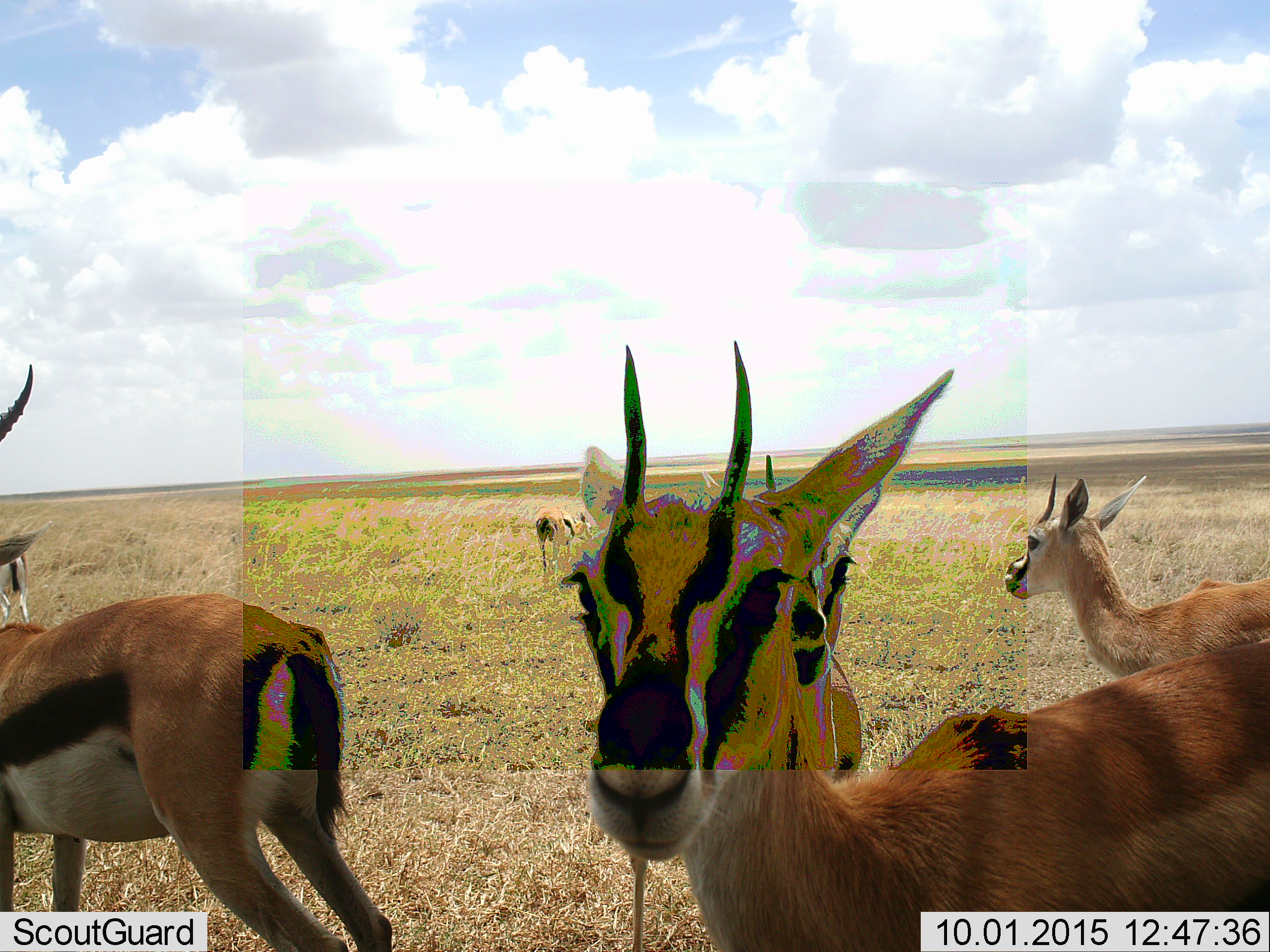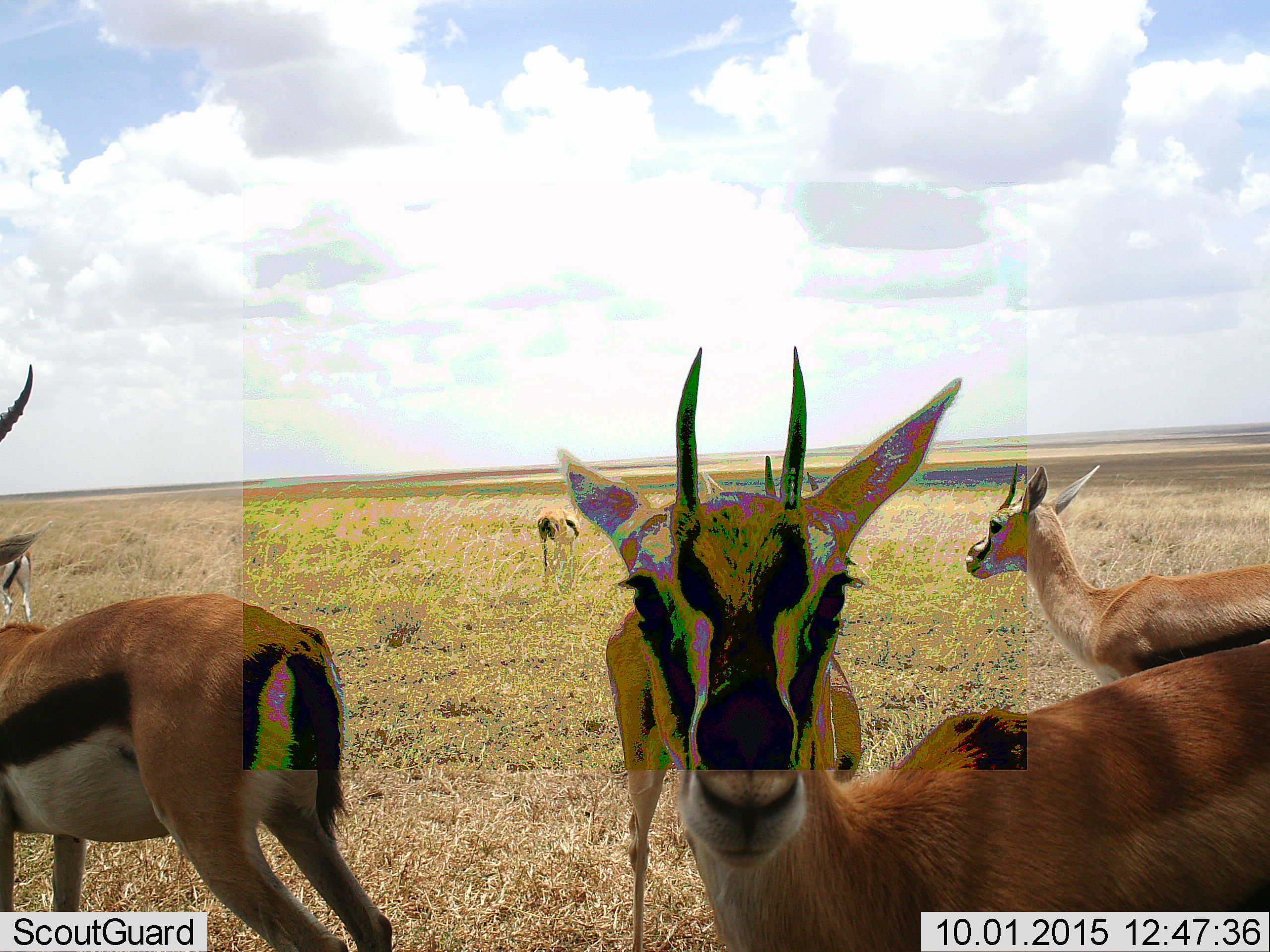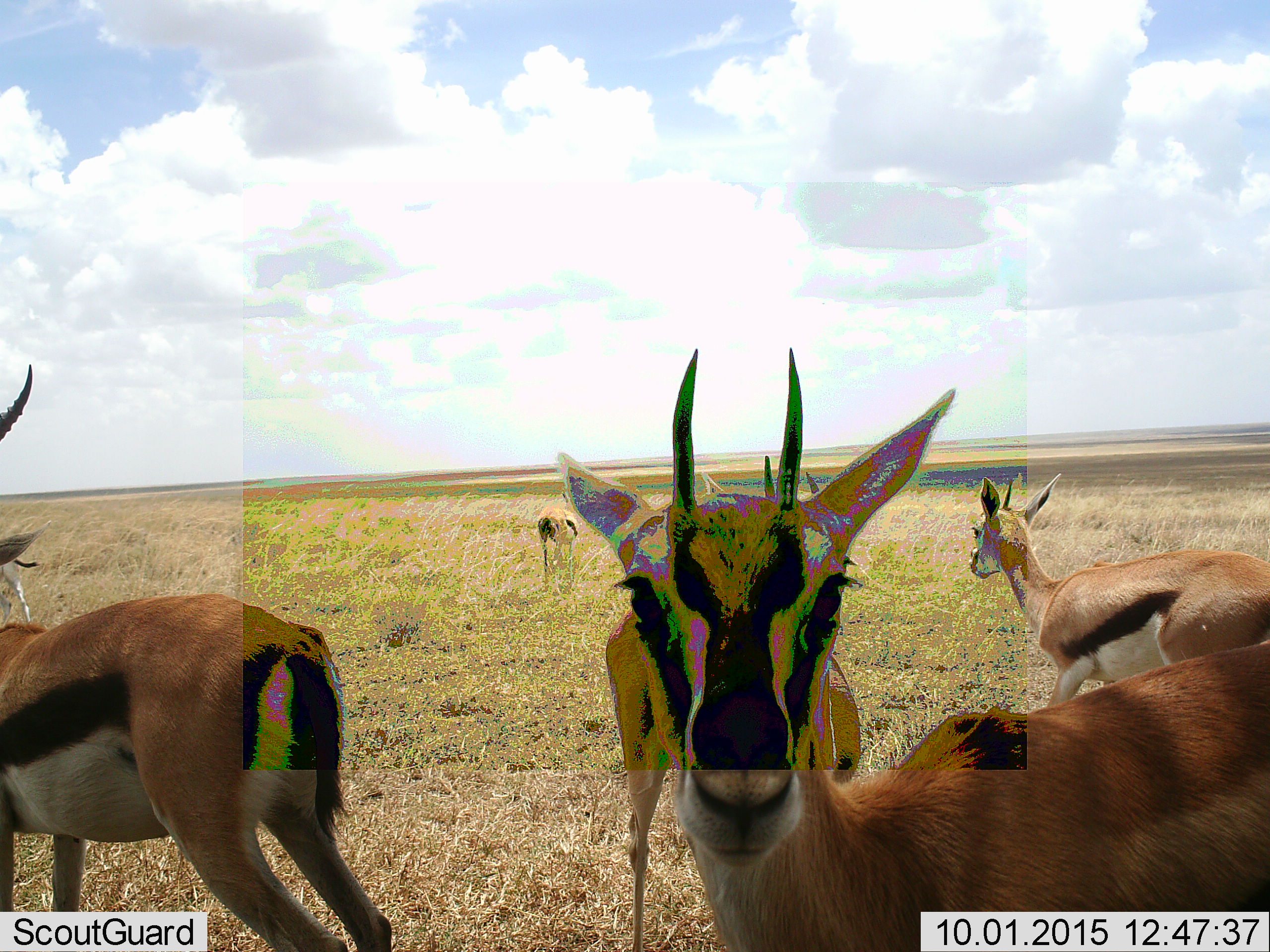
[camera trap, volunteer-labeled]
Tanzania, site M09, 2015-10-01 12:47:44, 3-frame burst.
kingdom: Animalia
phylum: Chordata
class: Mammalia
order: Artiodactyla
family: Bovidae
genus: Eudorcas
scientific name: Eudorcas thomsonii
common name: thomson's gazelle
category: gazellethomsons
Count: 6.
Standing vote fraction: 100%.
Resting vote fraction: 0%.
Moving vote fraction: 56%.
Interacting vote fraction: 0%.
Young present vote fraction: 11%.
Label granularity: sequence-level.